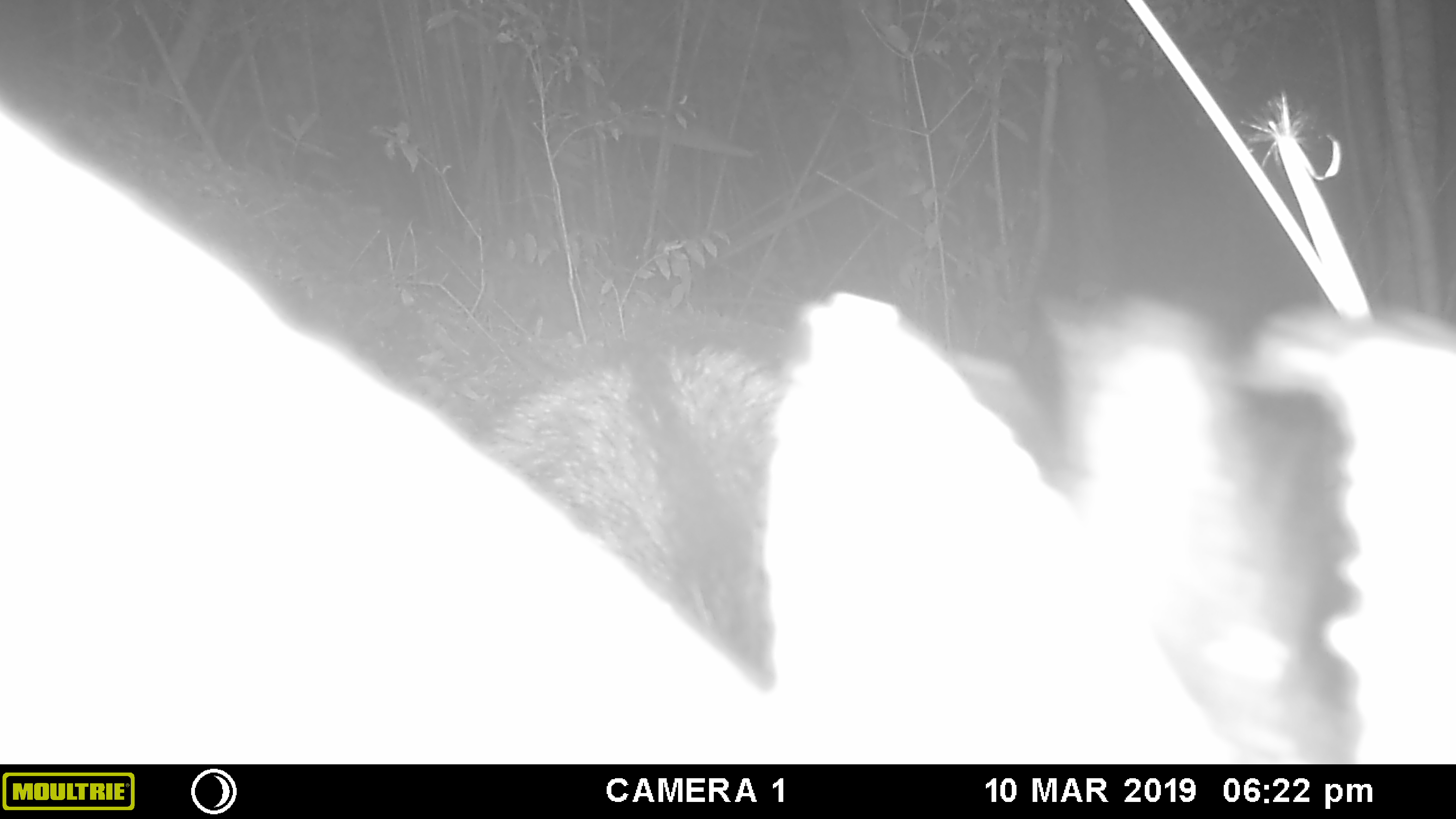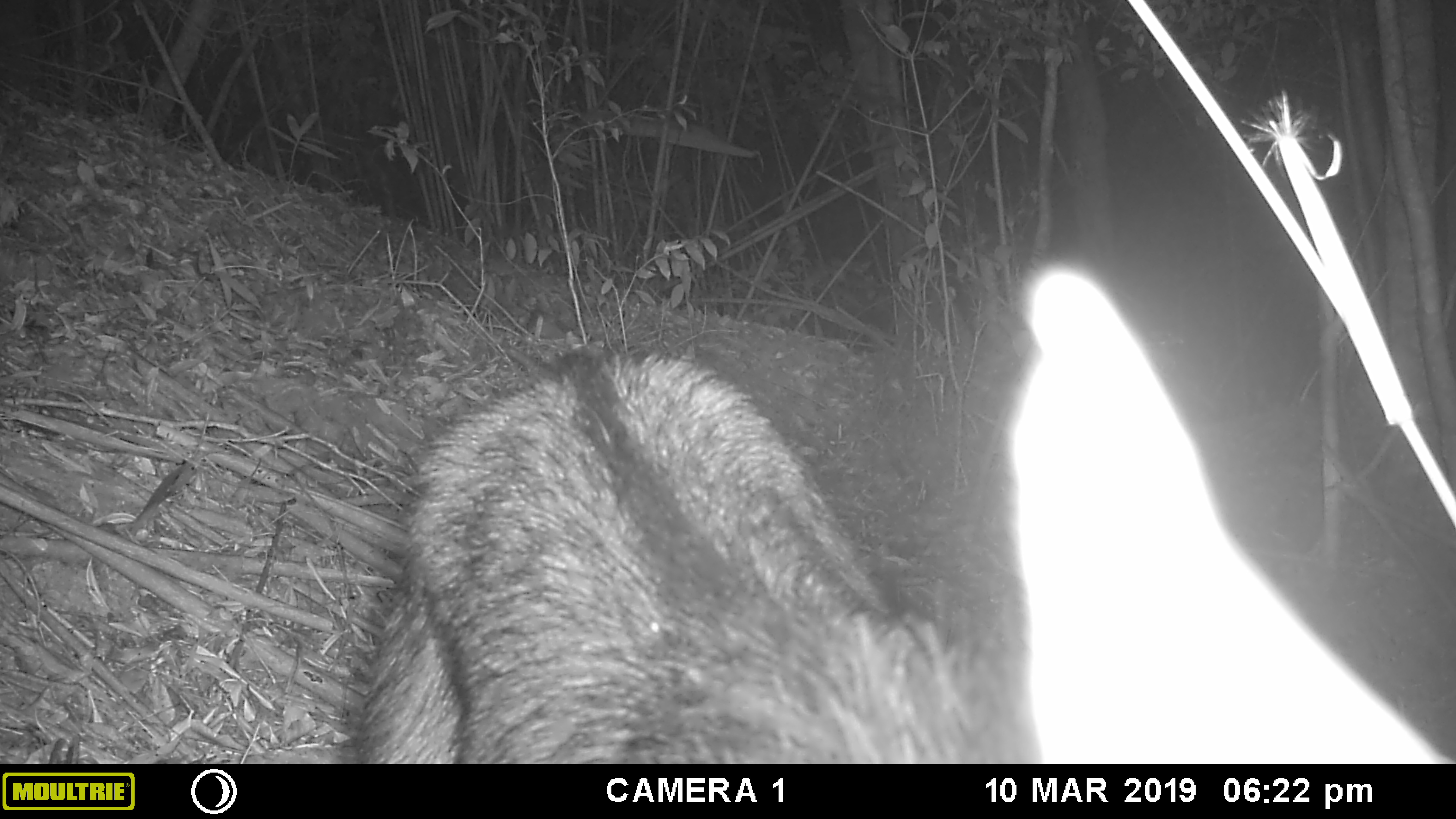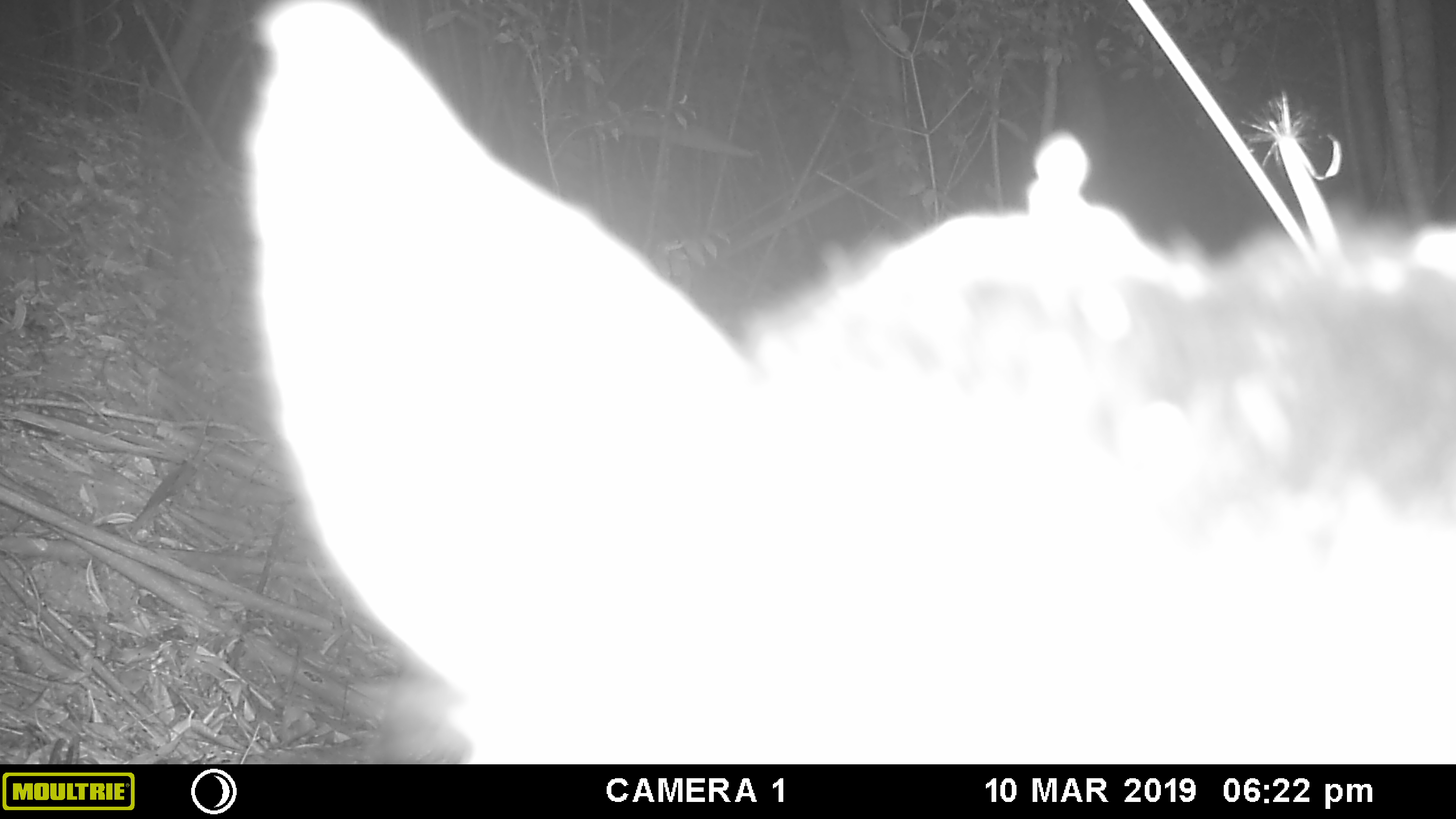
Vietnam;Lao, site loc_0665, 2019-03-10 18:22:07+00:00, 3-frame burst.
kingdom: Animalia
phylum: Chordata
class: Mammalia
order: Artiodactyla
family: Bovidae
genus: Capricornis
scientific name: Capricornis sumatraensis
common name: chinese serow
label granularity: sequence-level